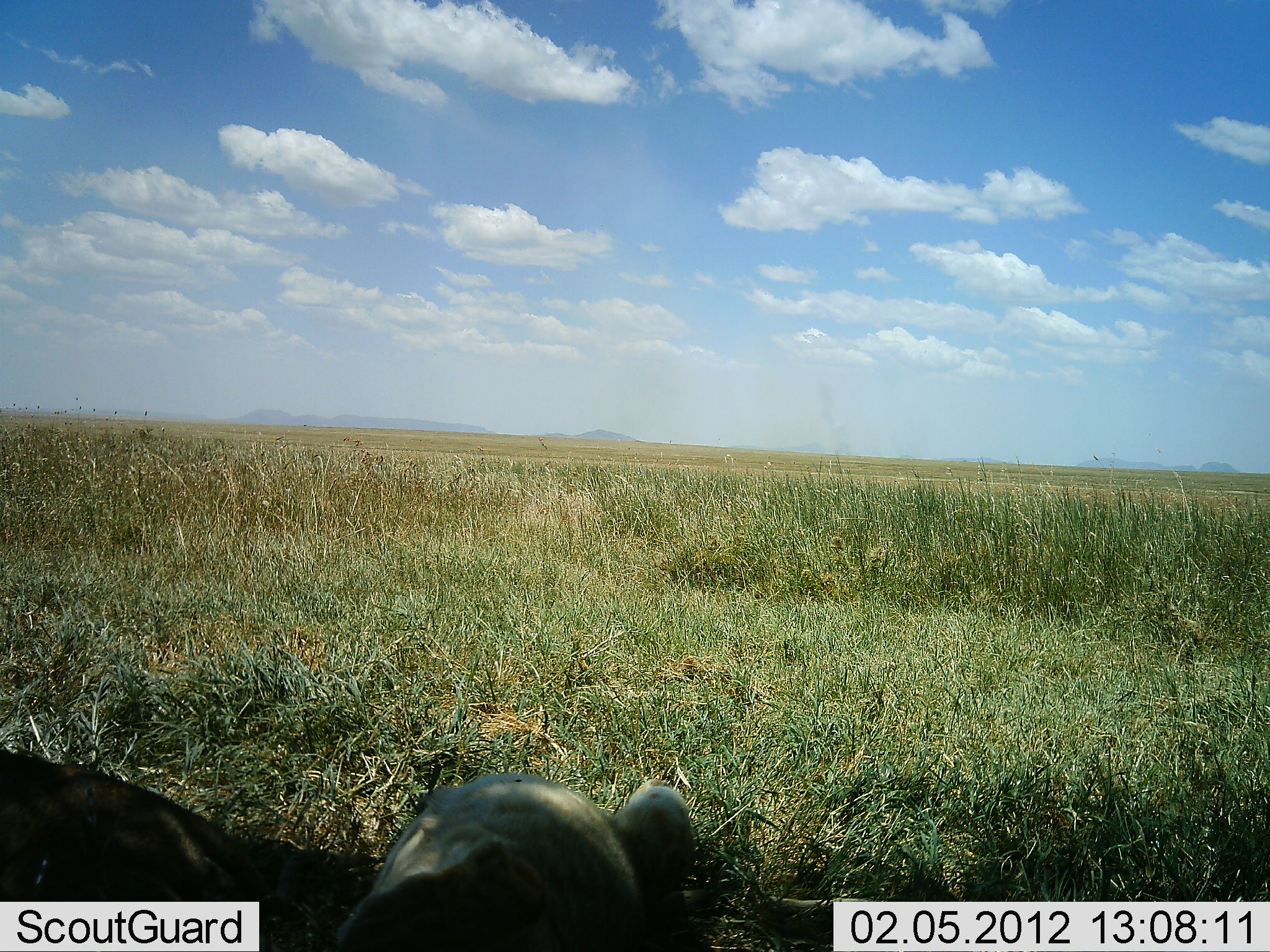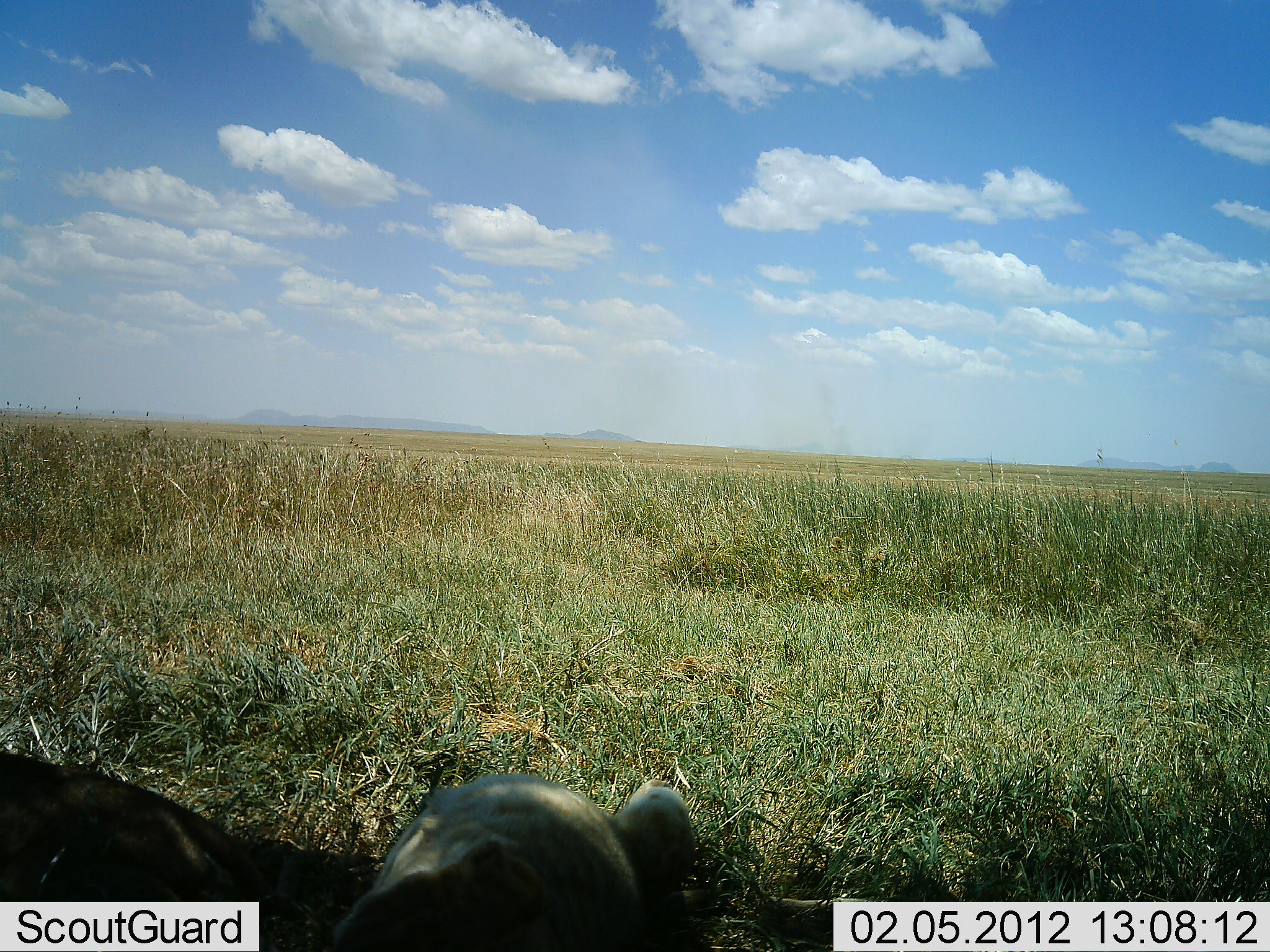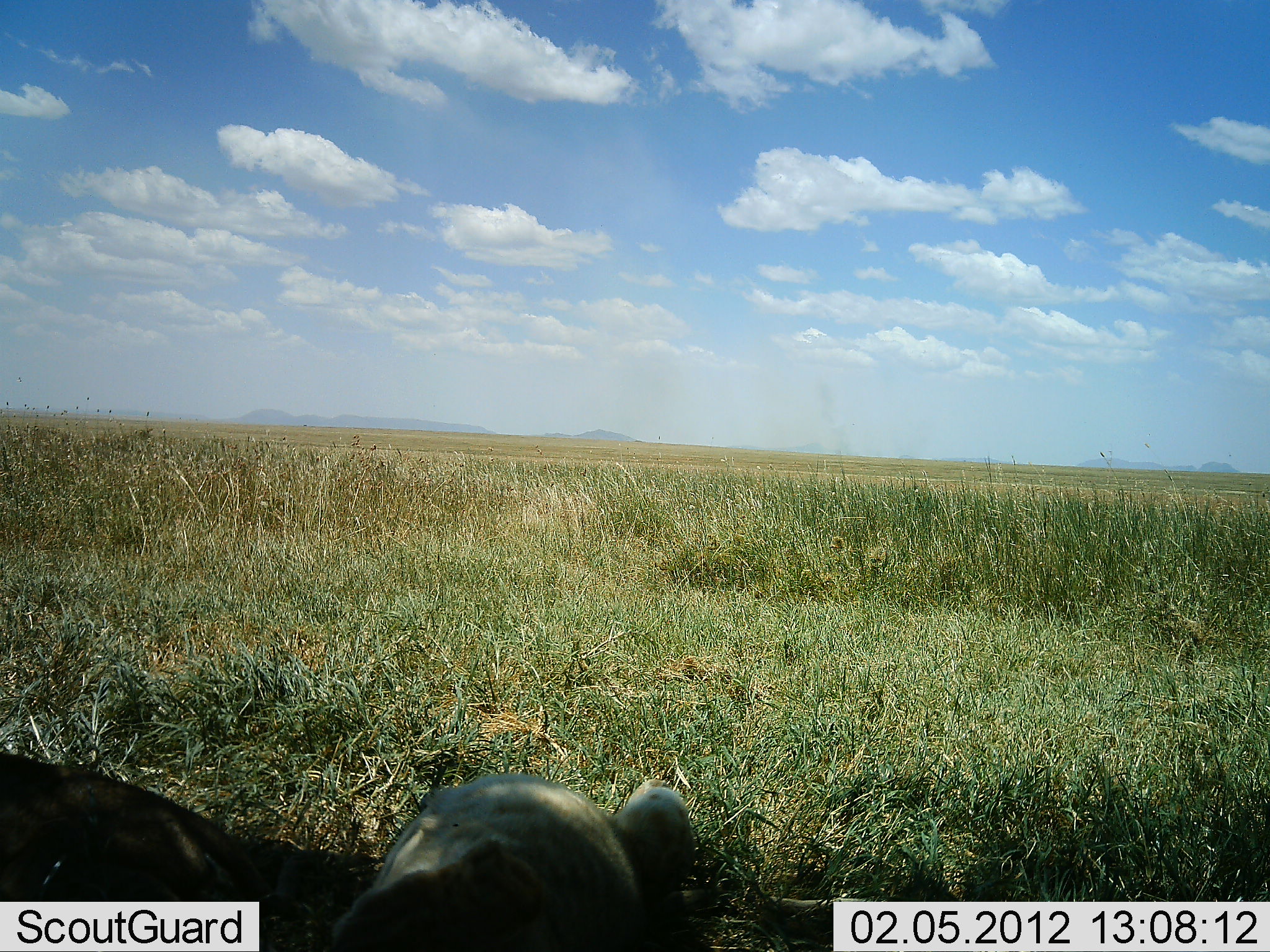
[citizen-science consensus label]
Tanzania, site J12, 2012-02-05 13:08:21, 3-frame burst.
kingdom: Animalia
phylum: Chordata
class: Mammalia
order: Carnivora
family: Felidae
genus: Panthera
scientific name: Panthera leo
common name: lion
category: lionfemale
Lionfemale (lion) (Panthera leo), count 2. Behavior (volunteer vote fractions): standing 0%, resting 100%, moving 0%, interacting 0%. Young present (vote fraction): 19%. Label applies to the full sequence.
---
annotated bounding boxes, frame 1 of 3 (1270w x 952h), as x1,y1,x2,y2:
animal: 323,775,716,952; 0,749,301,902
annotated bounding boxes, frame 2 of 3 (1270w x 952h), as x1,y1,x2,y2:
animal: 330,773,715,952; 0,749,282,901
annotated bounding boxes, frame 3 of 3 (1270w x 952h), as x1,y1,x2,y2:
animal: 323,772,697,952; 0,753,260,902